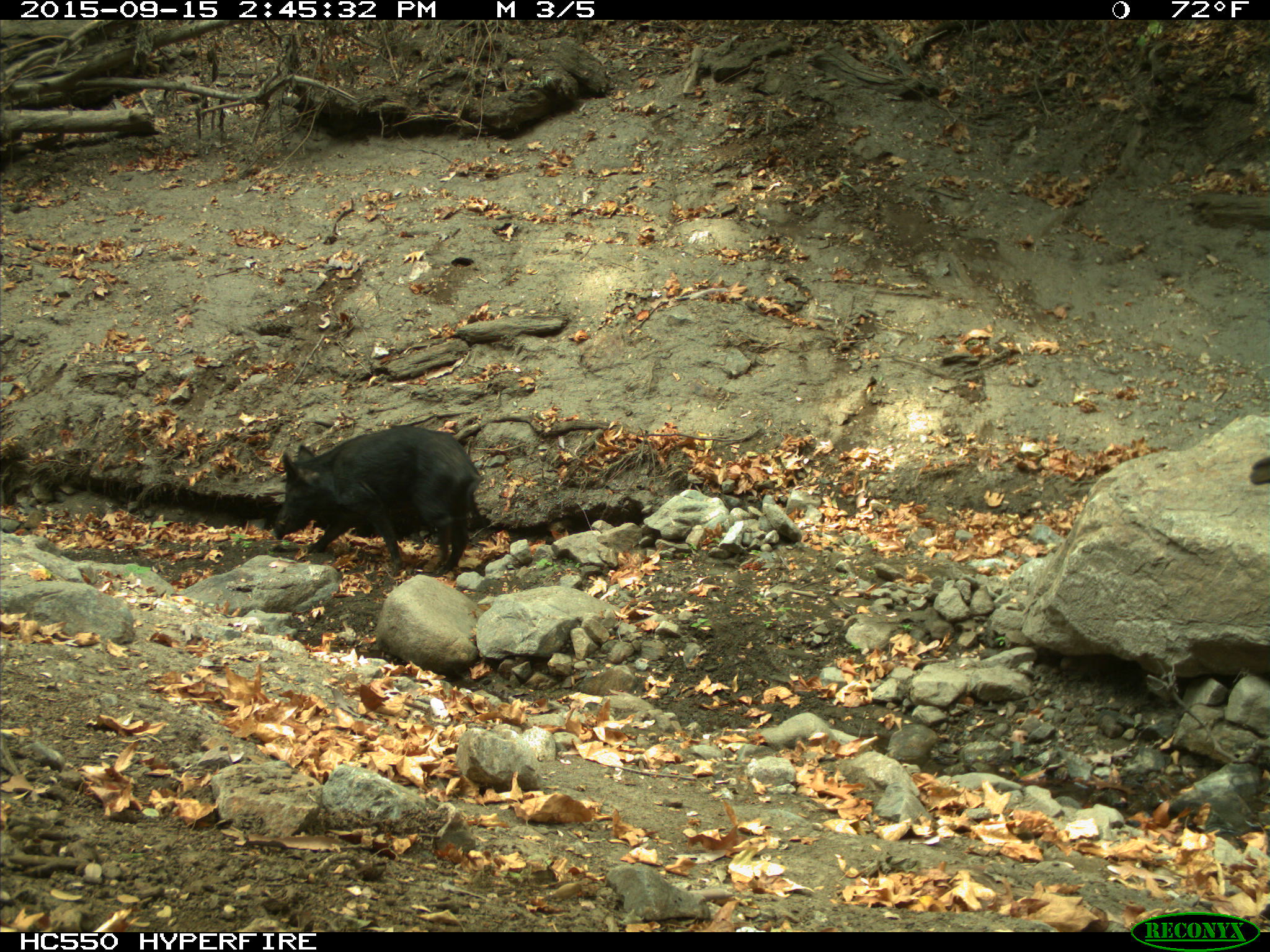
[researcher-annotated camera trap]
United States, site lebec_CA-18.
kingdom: Animalia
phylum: Chordata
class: Mammalia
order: Artiodactyla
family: Suidae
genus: Sus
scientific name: Sus scrofa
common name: wild boar